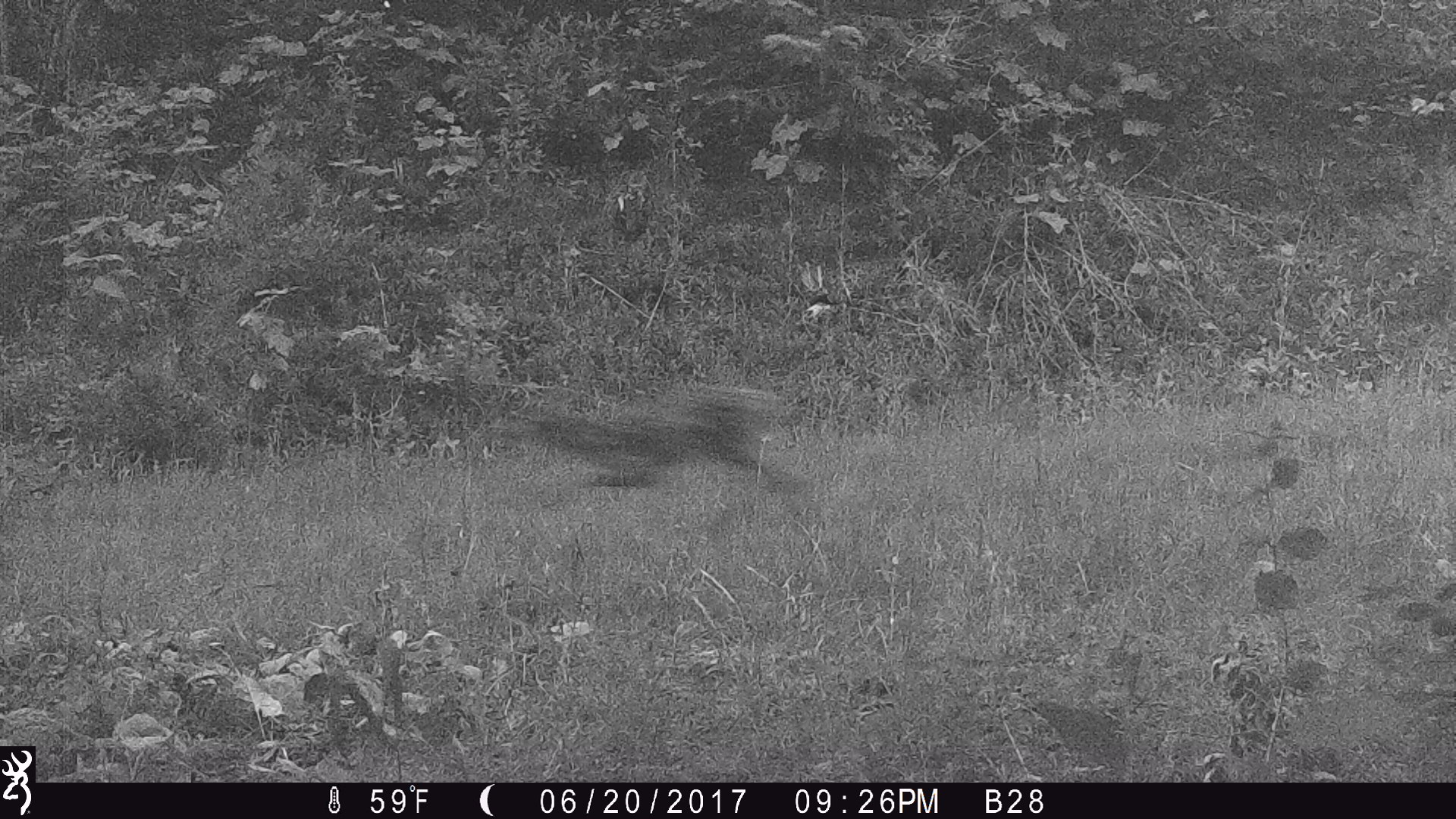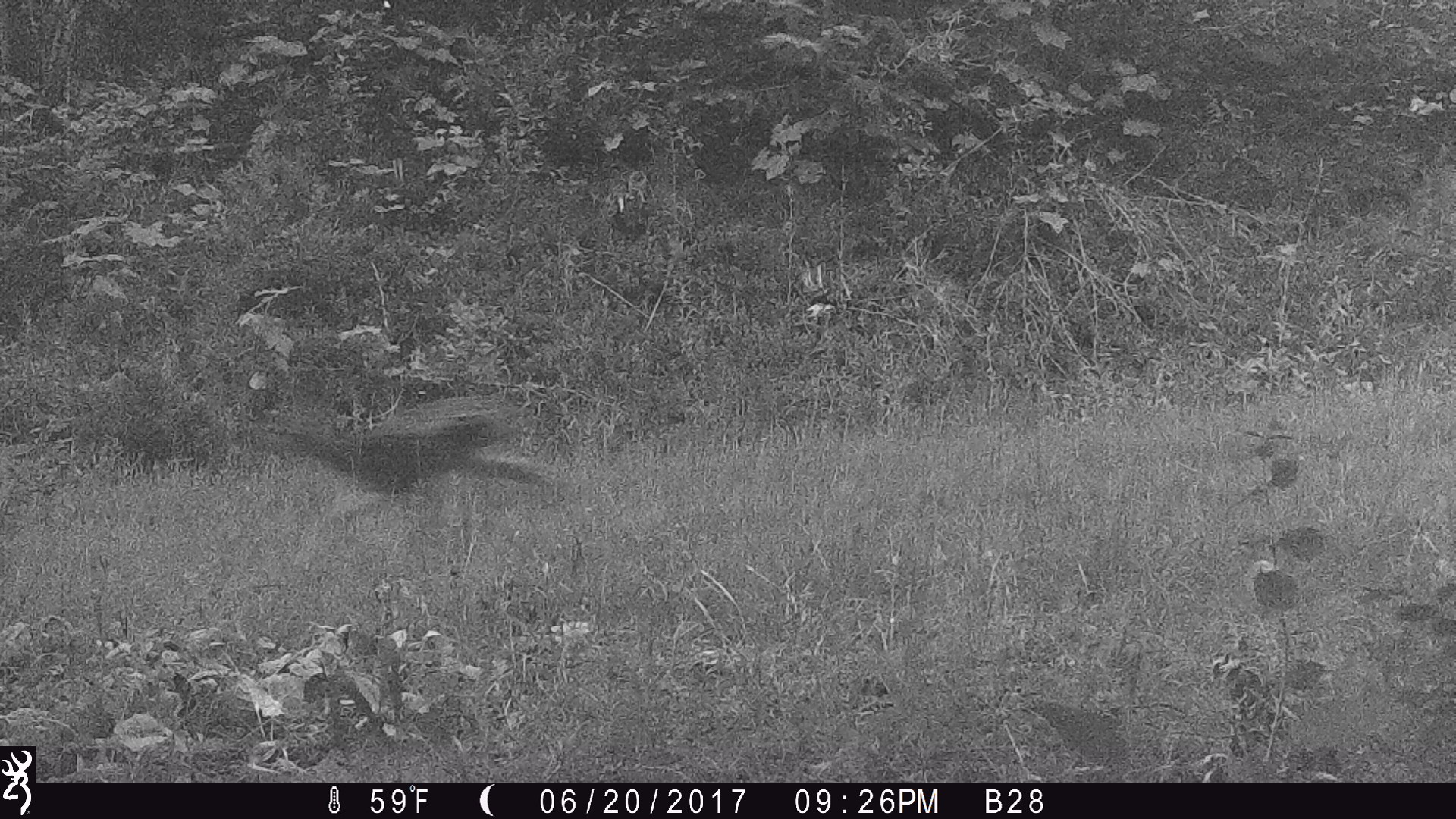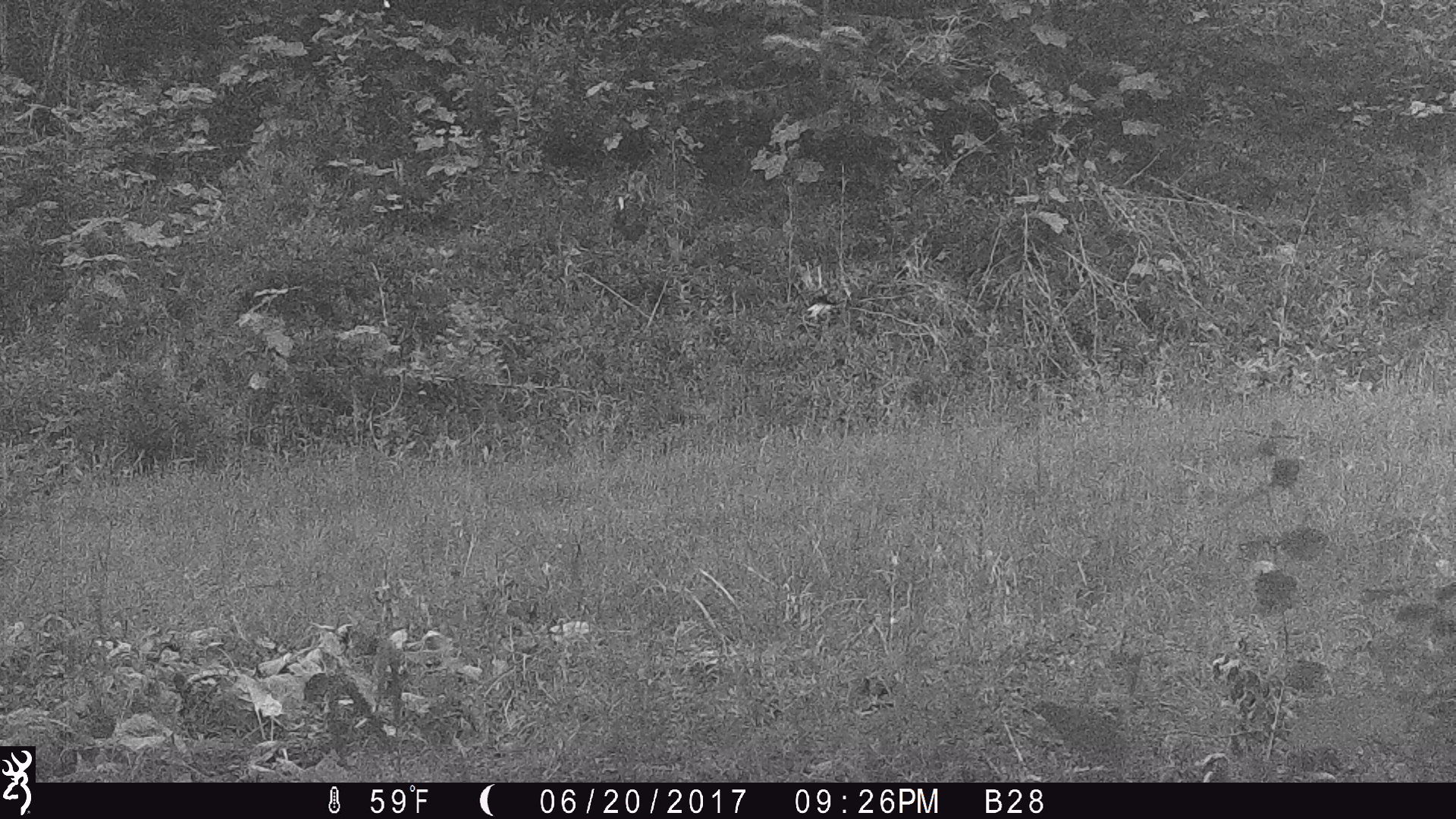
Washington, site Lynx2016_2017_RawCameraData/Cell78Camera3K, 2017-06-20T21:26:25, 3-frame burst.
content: unidentified animal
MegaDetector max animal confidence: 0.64